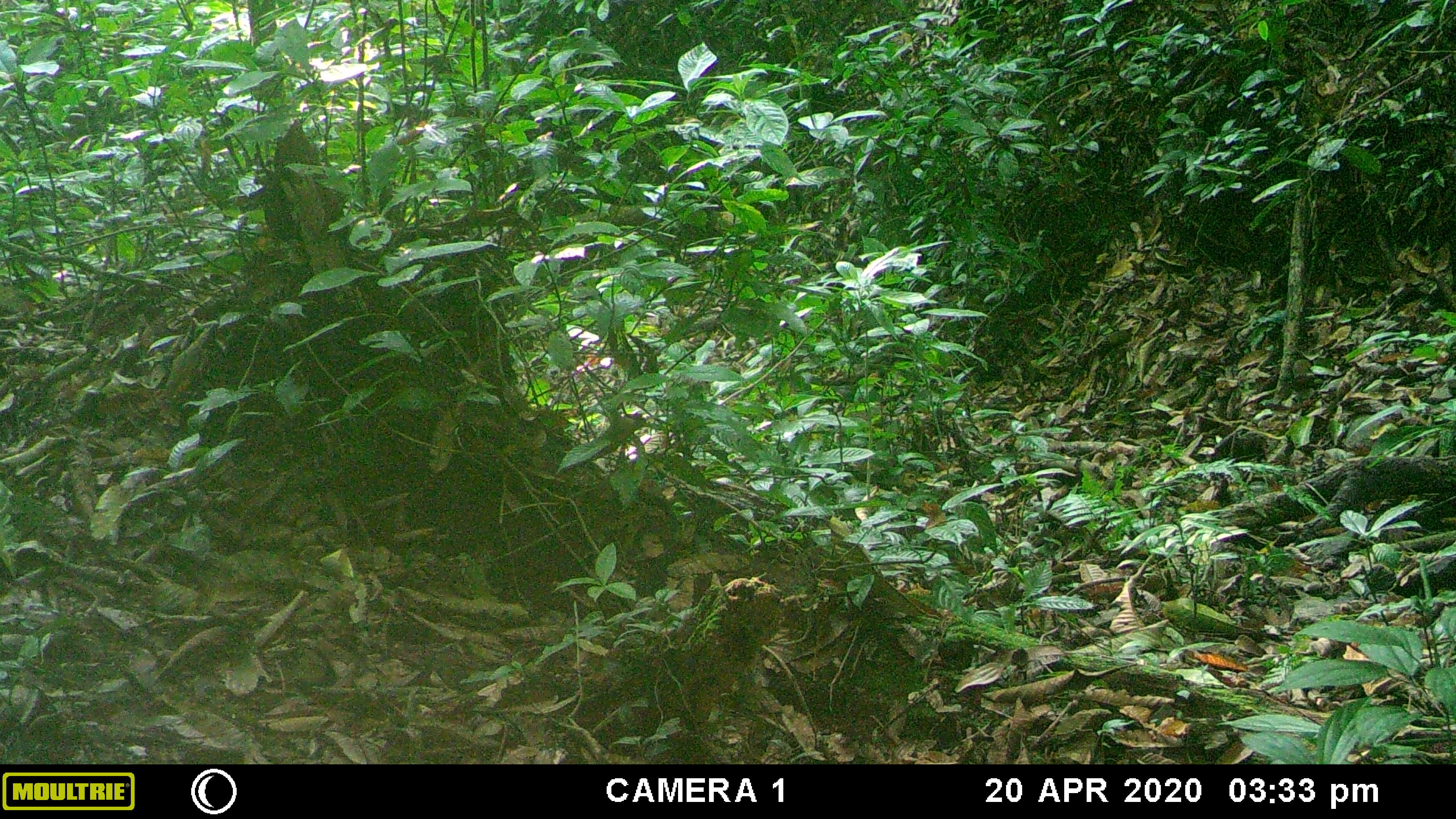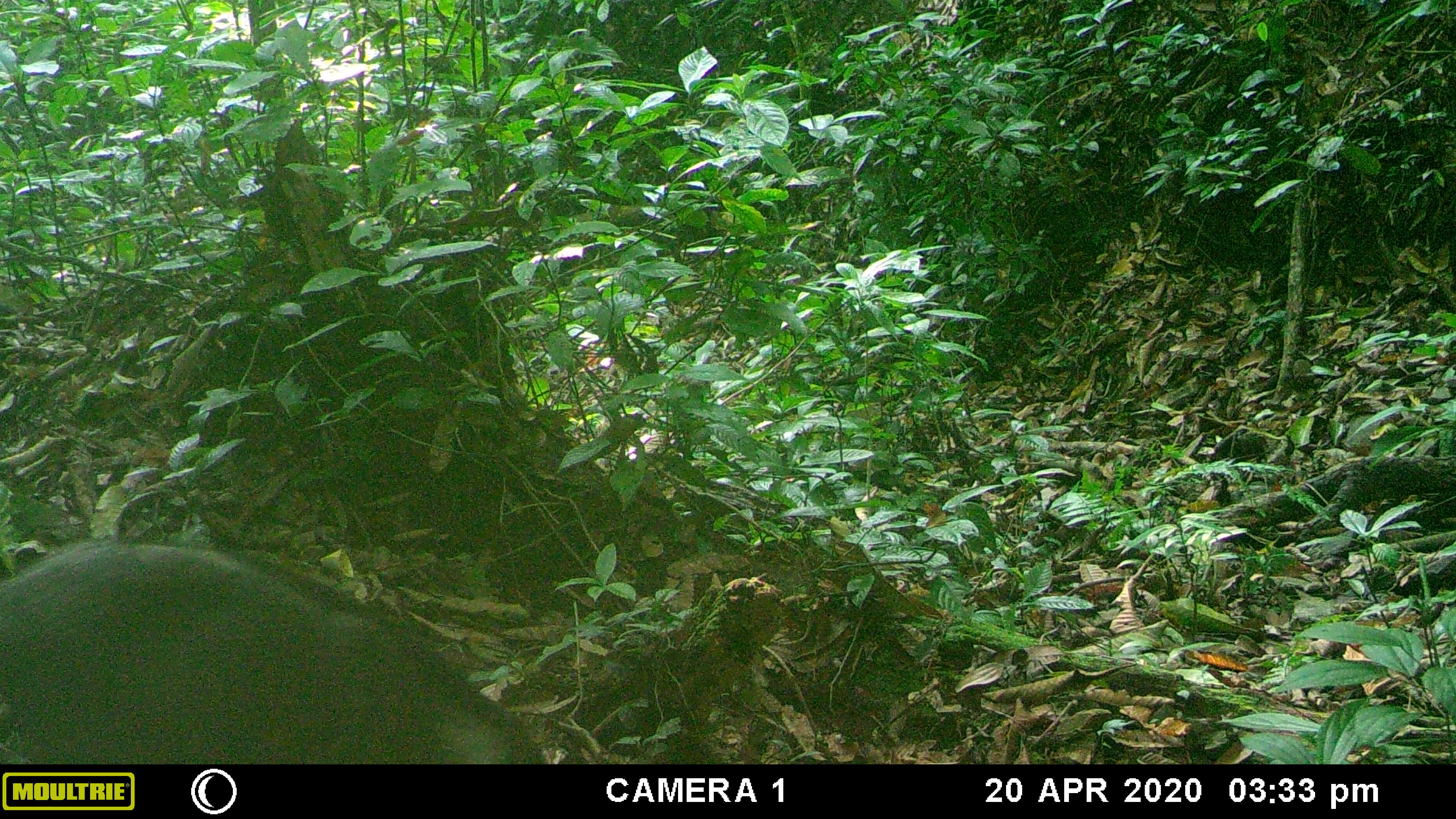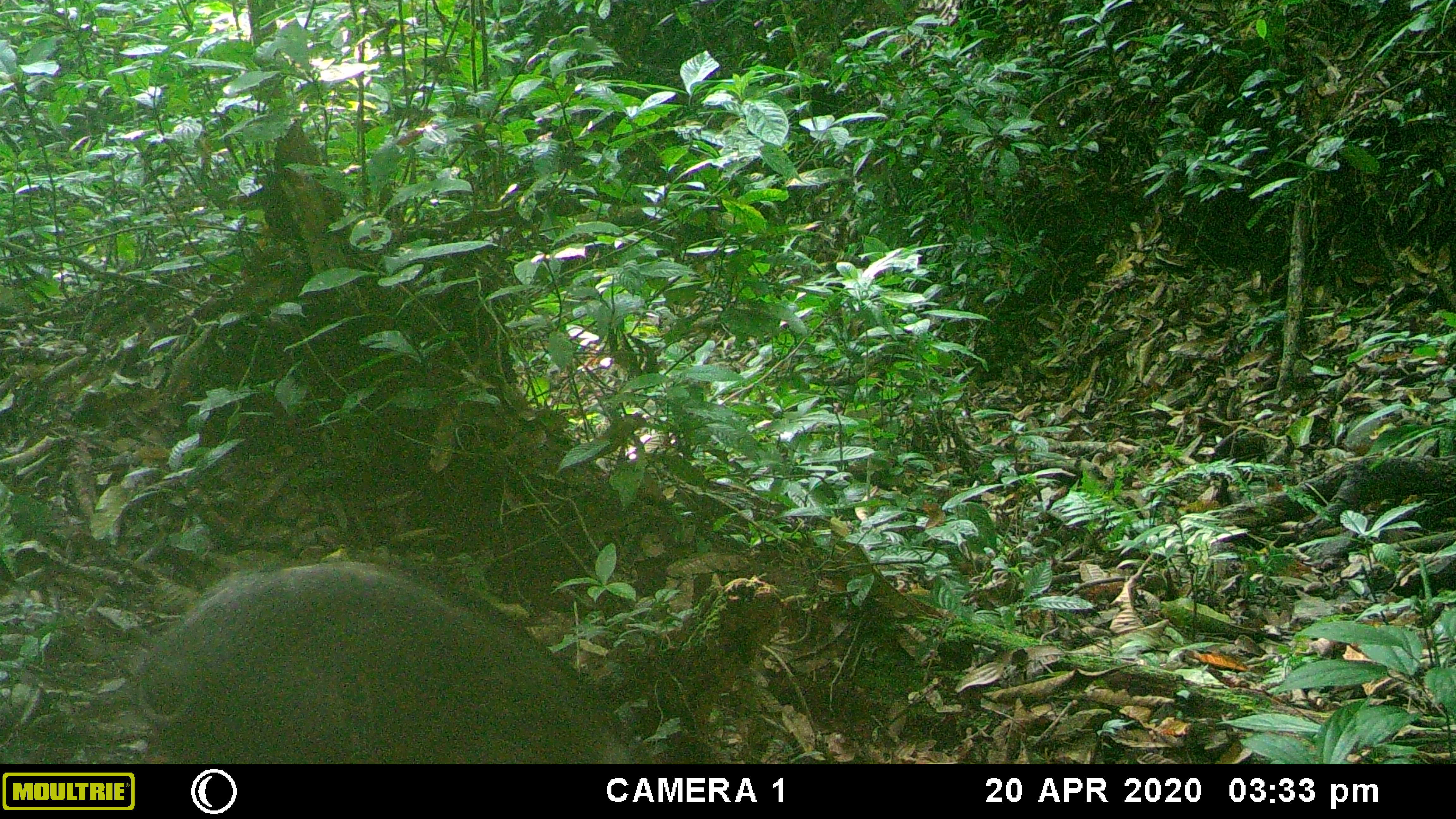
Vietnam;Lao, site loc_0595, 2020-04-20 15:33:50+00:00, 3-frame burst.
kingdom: Animalia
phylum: Chordata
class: Mammalia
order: Artiodactyla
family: Suidae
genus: Sus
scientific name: Sus scrofa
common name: eurasian wild pig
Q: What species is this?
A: Eurasian wild pig (Sus scrofa).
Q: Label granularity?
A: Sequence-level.